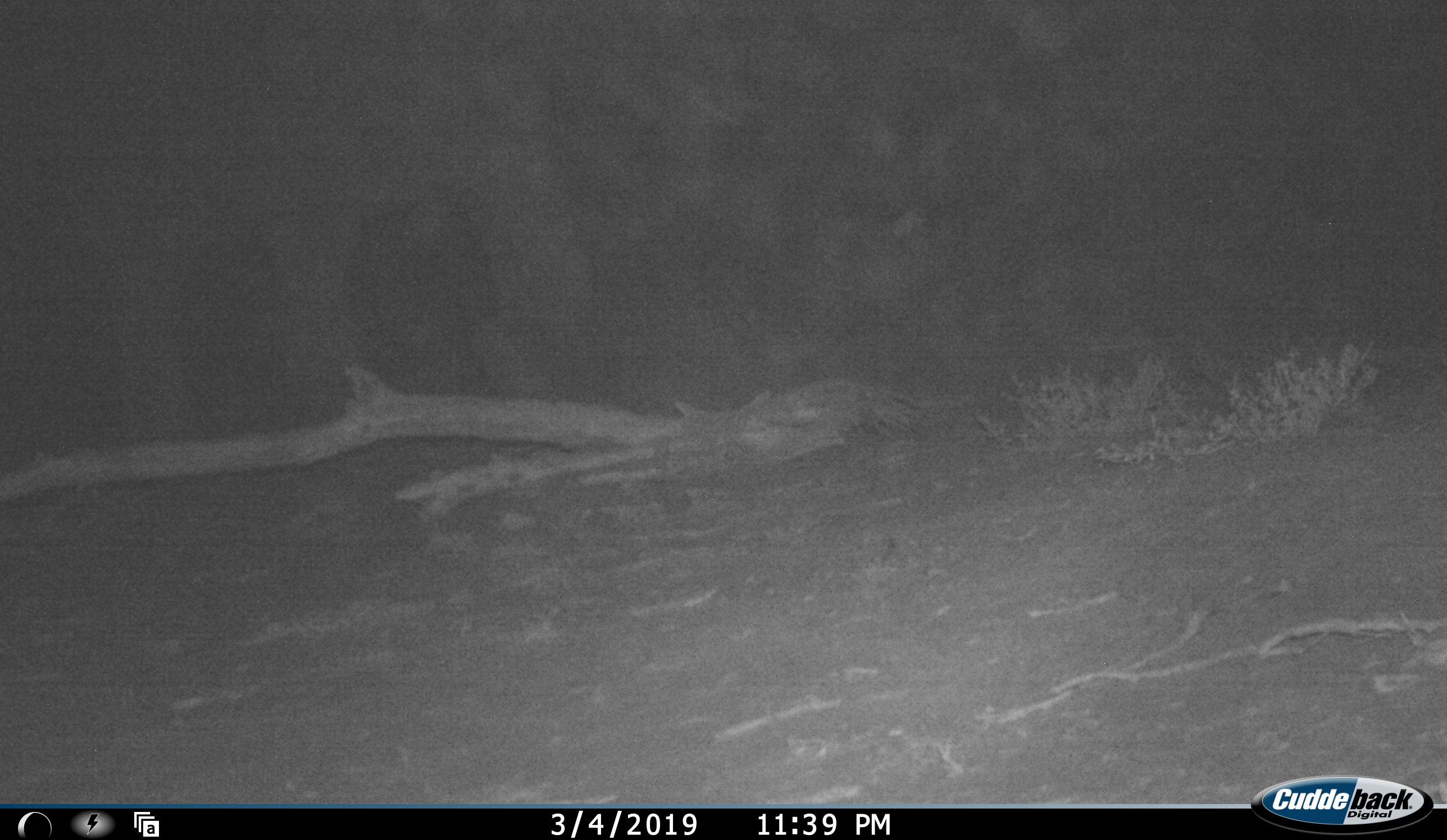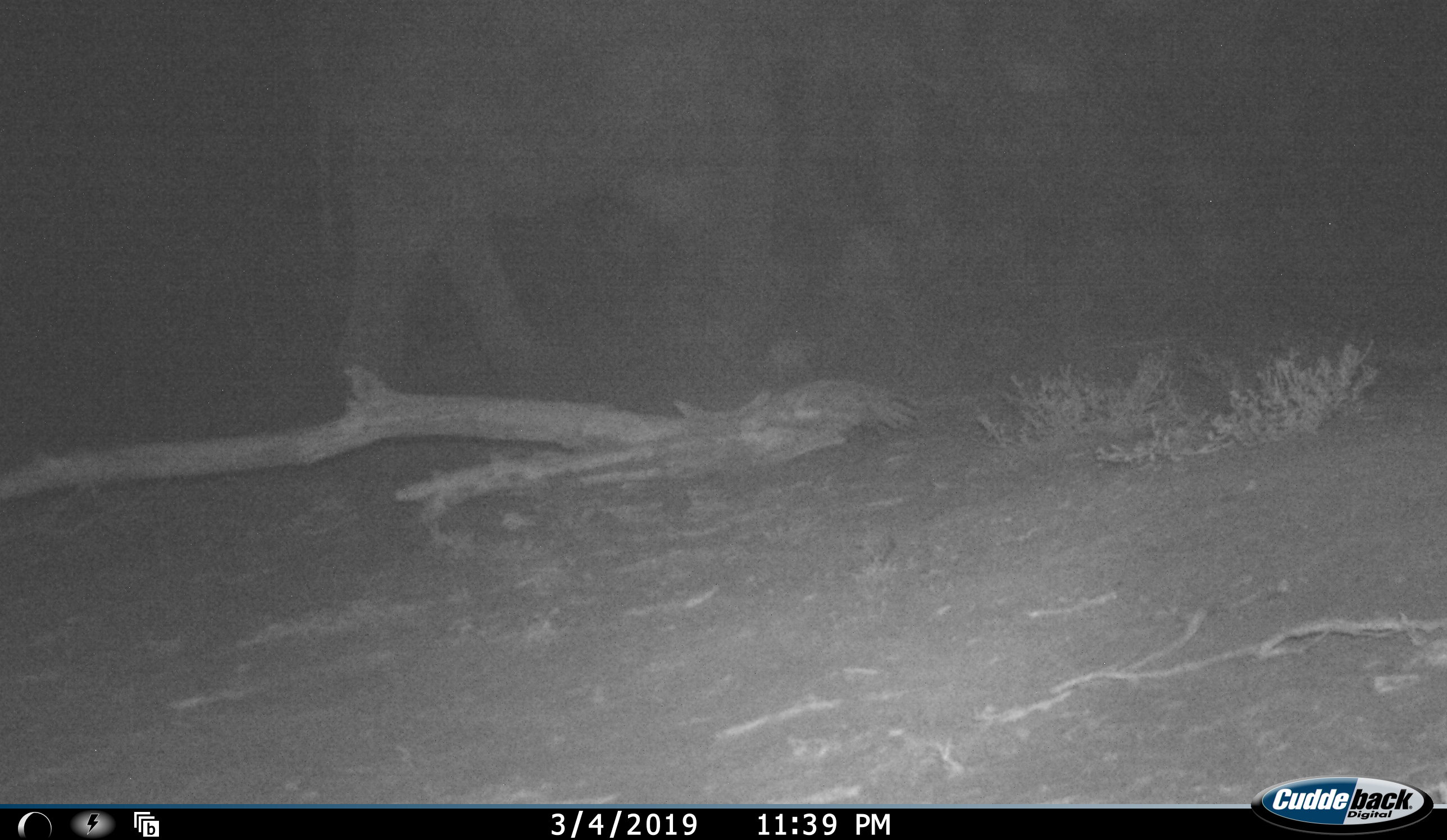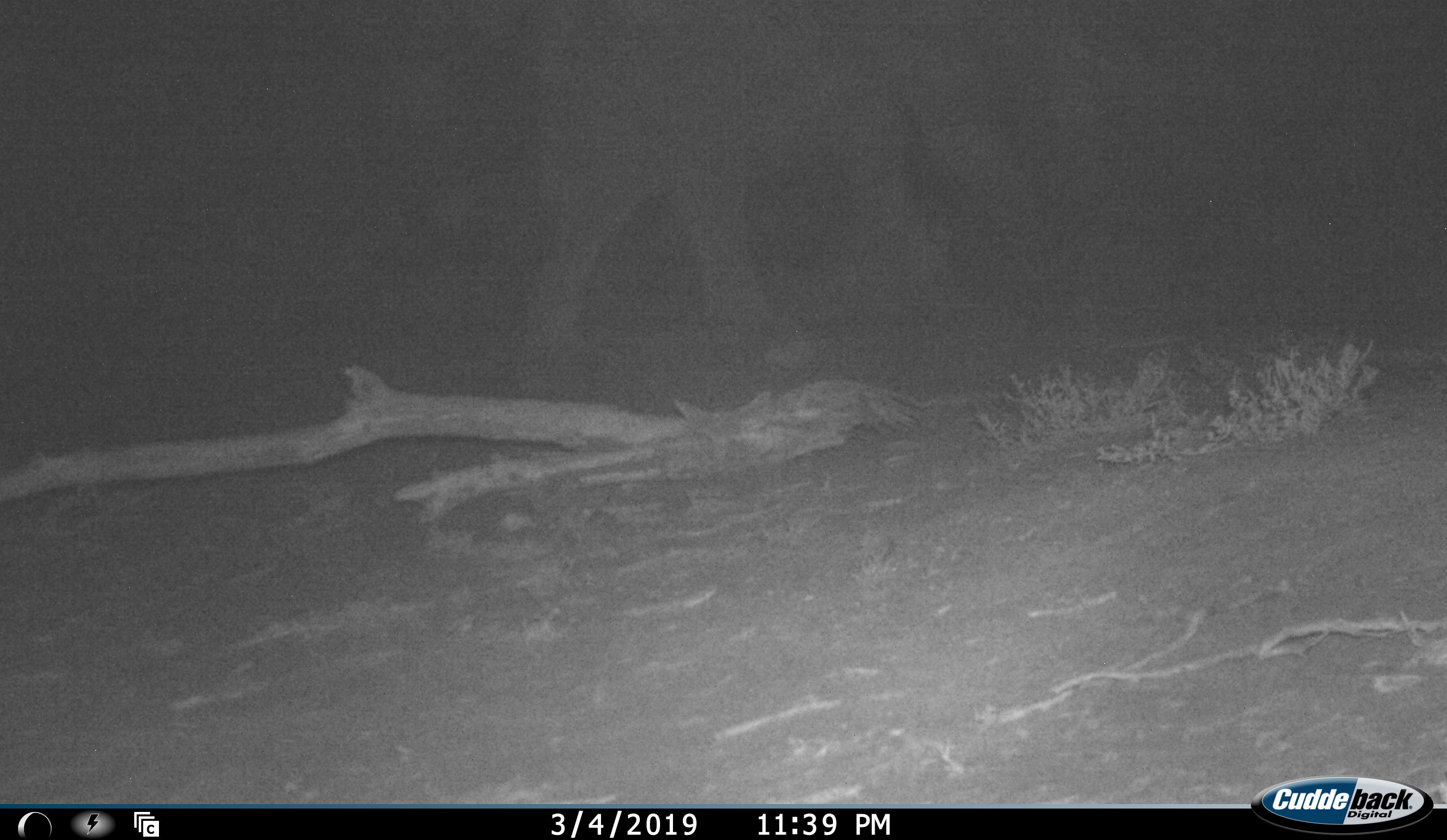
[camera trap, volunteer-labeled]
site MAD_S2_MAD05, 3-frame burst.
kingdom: Animalia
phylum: Chordata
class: Mammalia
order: Proboscidea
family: Elephantidae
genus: Loxodonta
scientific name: Loxodonta africana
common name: african bush elephant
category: elephant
Elephant (african bush elephant) (Loxodonta africana), count 1. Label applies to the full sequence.